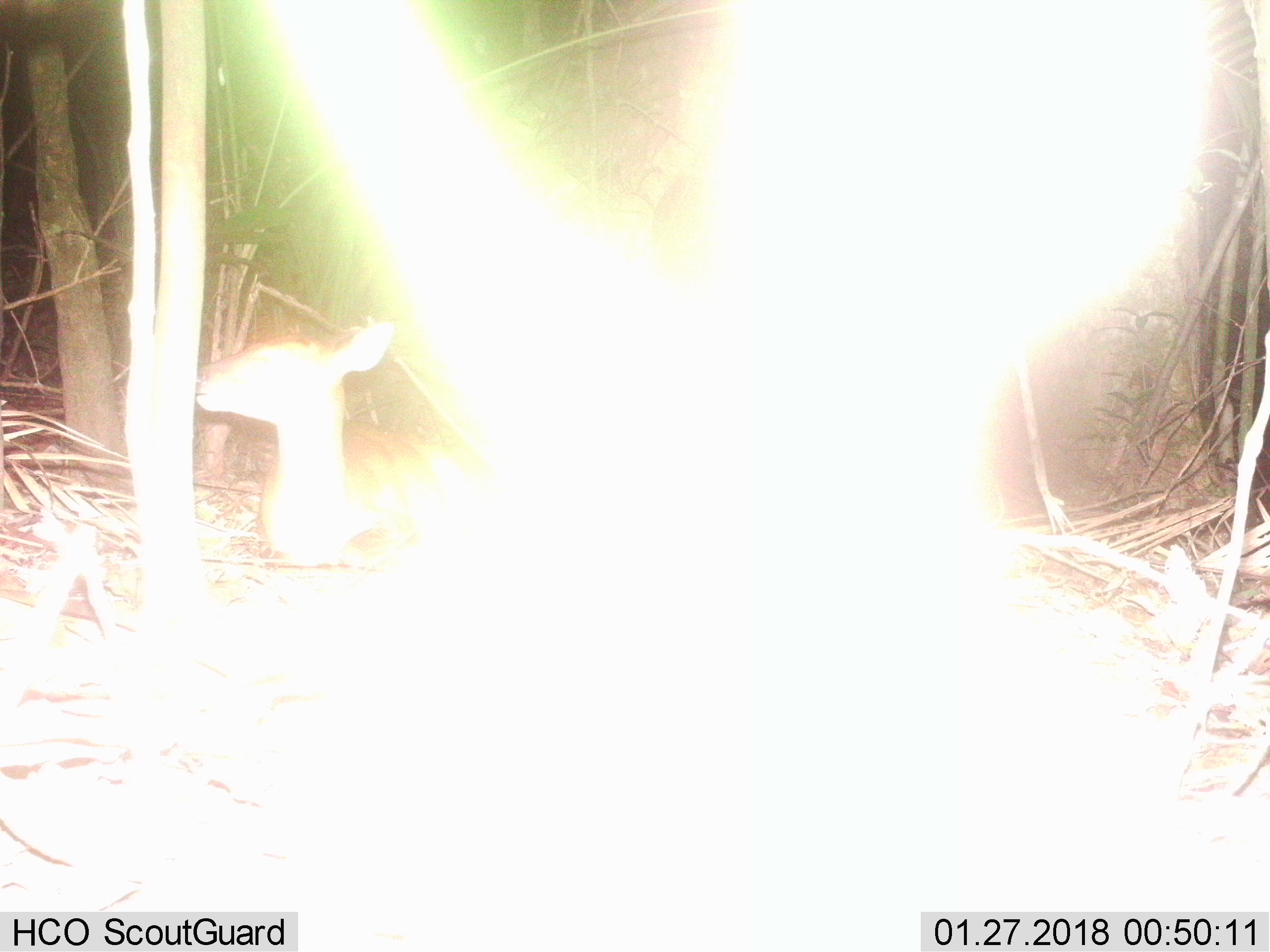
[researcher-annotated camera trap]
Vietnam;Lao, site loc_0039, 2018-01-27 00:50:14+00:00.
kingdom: Animalia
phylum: Chordata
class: Mammalia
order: Artiodactyla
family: Cervidae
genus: Muntiacus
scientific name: Muntiacus vuquangensis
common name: large-antlered muntjac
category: large antlered muntjac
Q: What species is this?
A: Large antlered muntjac (large-antlered muntjac) (Muntiacus vuquangensis).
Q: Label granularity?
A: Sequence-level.